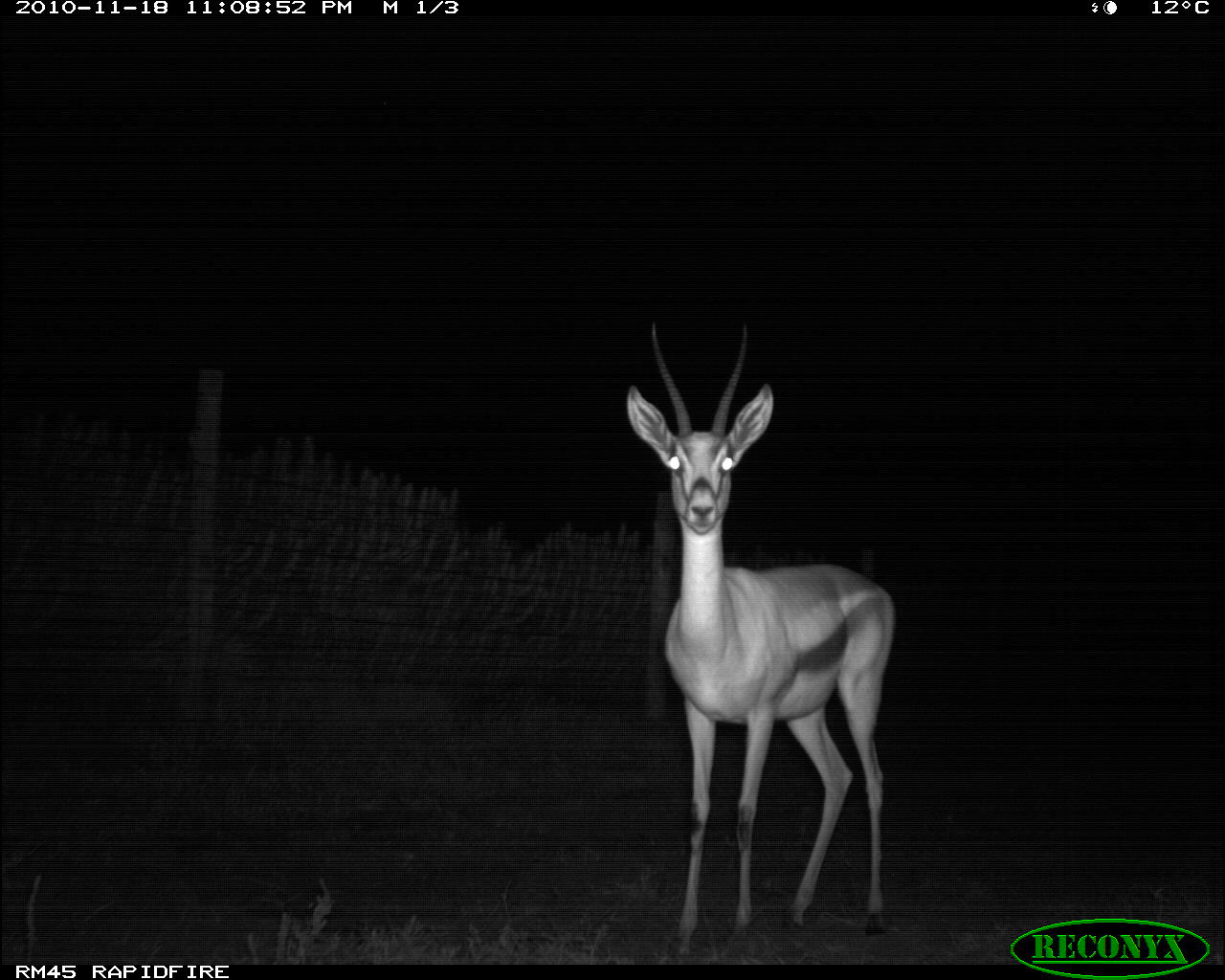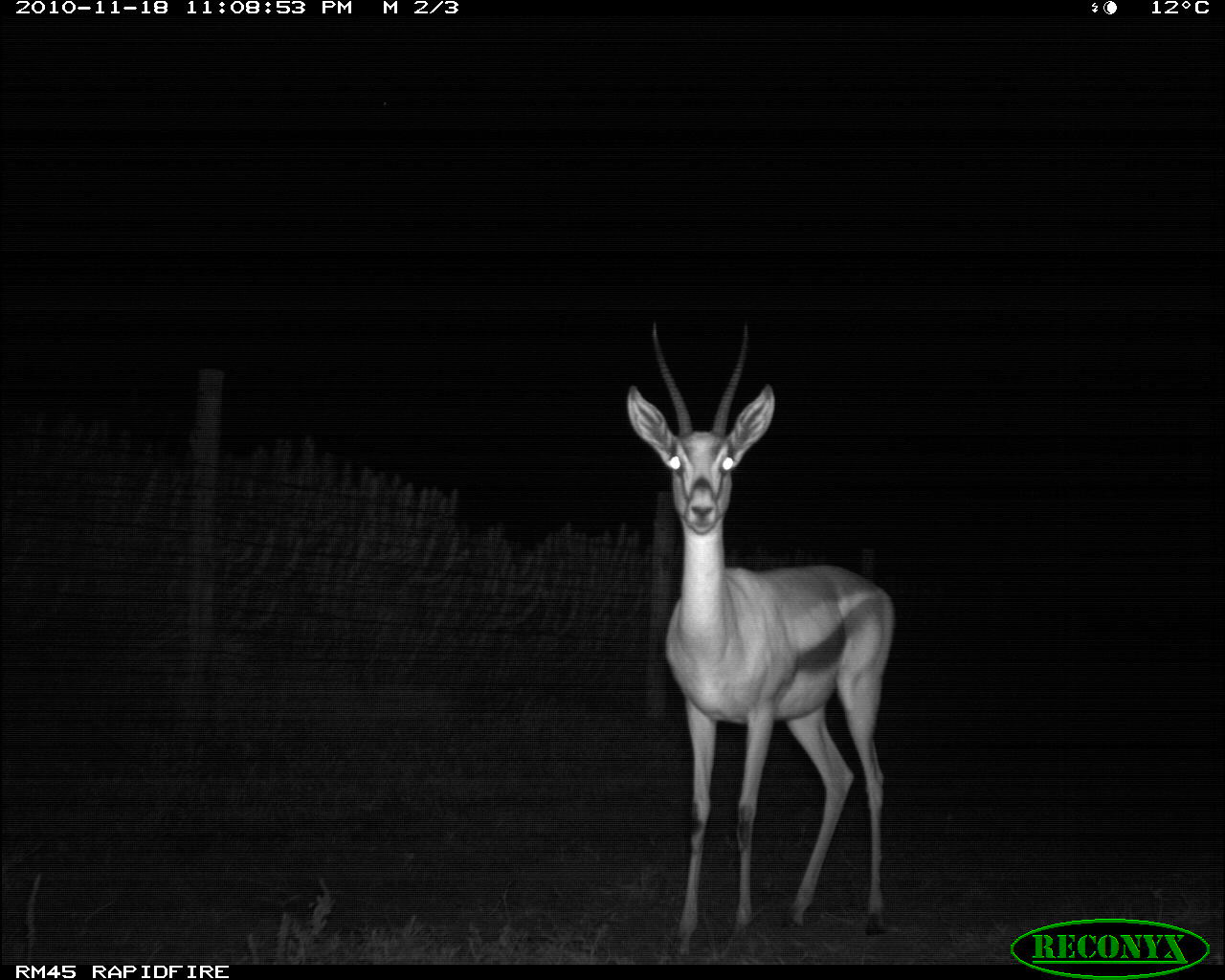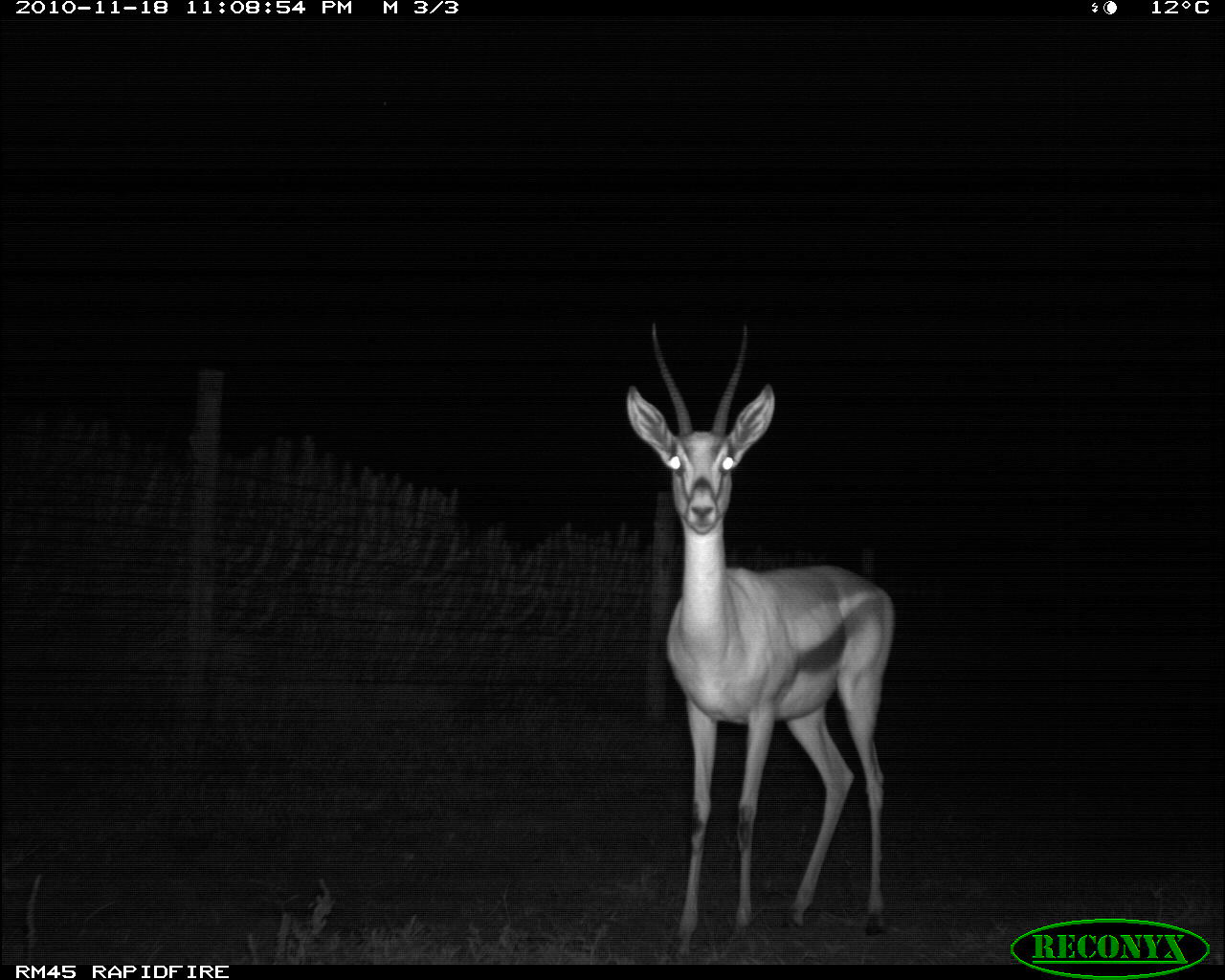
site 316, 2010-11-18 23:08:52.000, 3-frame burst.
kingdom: Animalia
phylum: Chordata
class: Mammalia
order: Artiodactyla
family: Bovidae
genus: Nanger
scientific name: Nanger granti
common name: grant's gazelle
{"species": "Nanger granti (grant's gazelle)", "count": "1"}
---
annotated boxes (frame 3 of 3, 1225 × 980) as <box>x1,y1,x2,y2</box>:
nanger granti: <box>623,320,894,966</box>